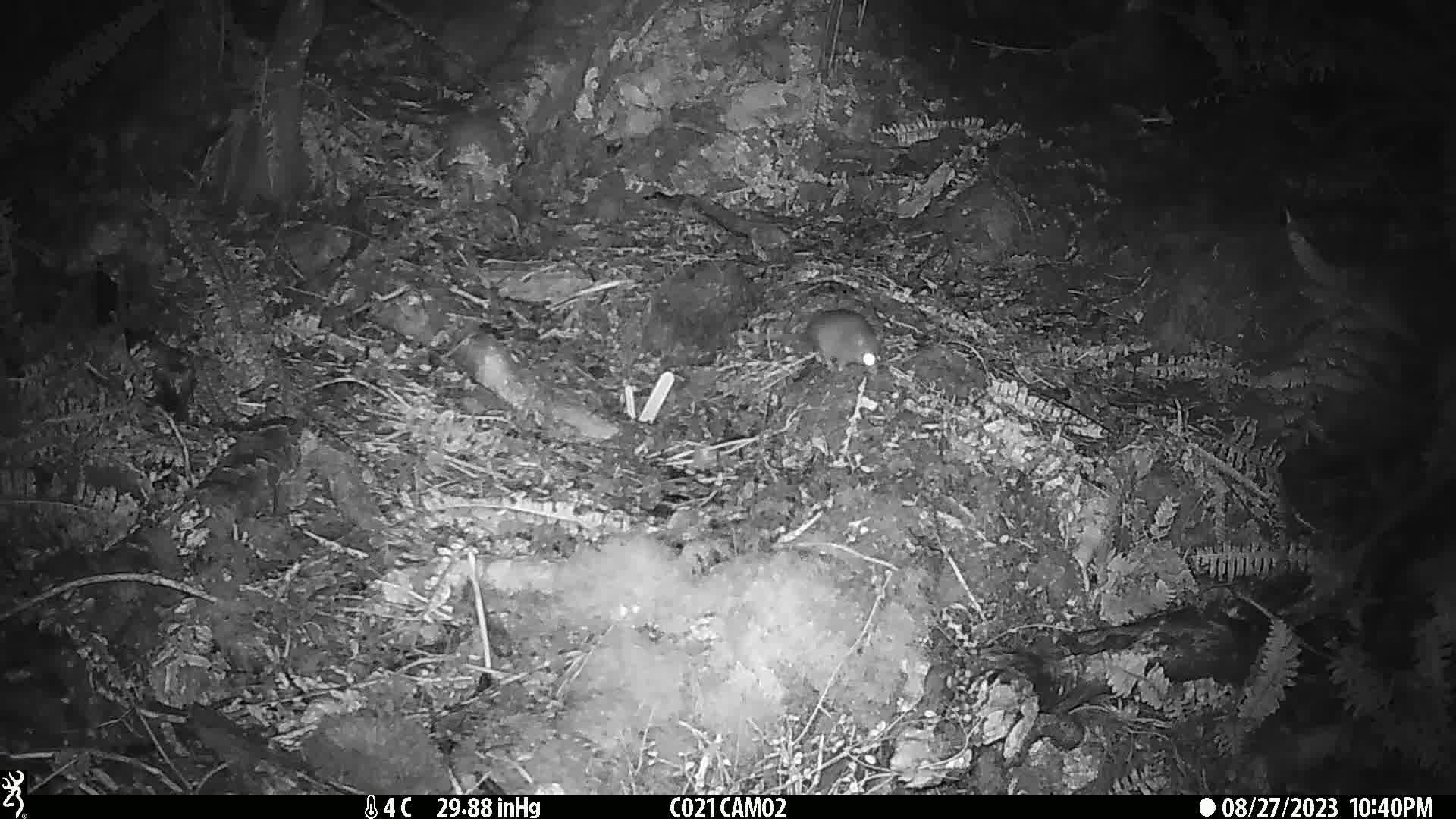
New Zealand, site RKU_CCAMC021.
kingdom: Animalia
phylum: Chordata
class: Mammalia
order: Rodentia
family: Muridae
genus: Rattus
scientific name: Rattus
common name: rat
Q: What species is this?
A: Rat (Rattus).